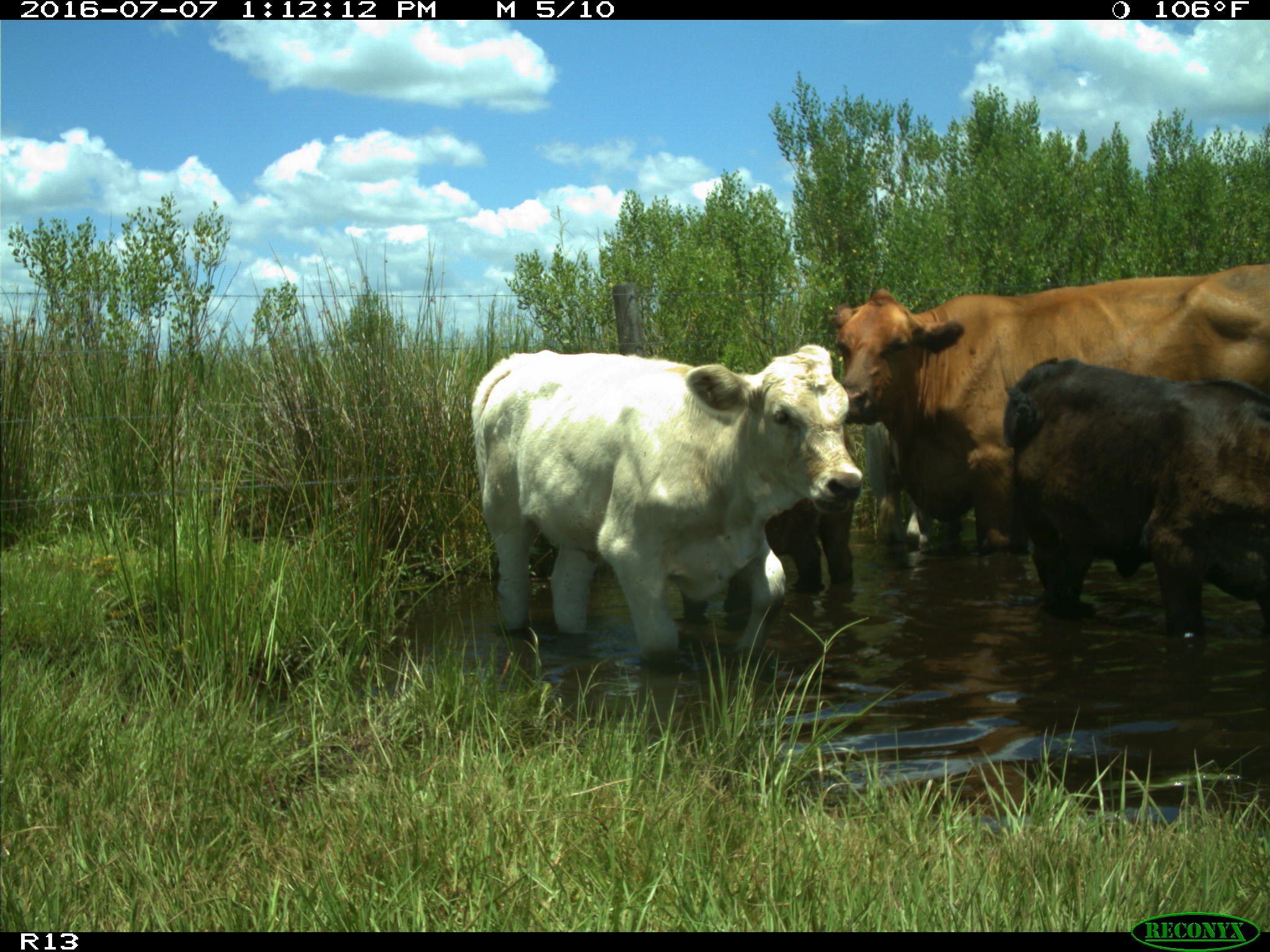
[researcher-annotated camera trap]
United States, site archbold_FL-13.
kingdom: Animalia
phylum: Chordata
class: Mammalia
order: Artiodactyla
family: Bovidae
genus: Bos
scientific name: Bos taurus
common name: domestic cow